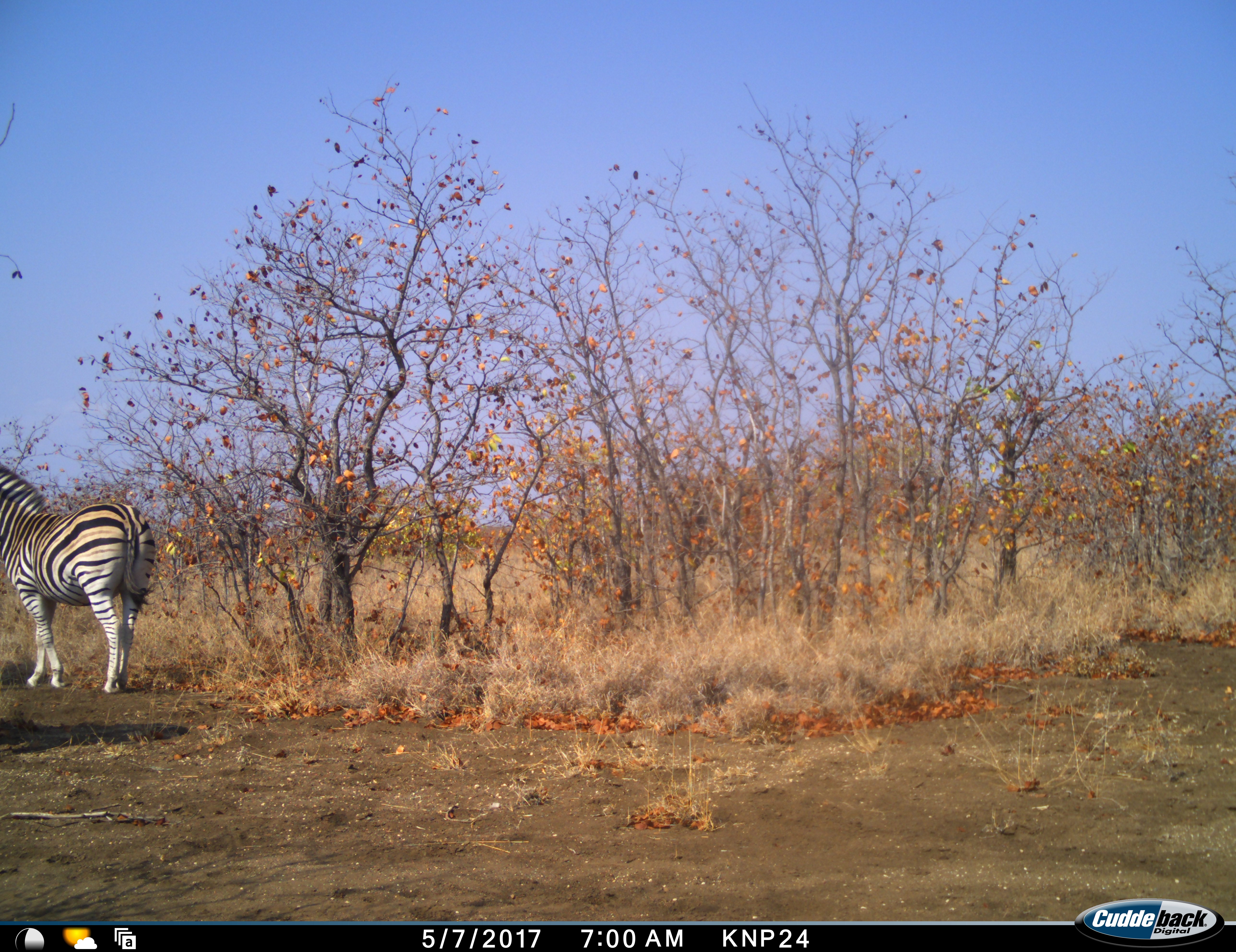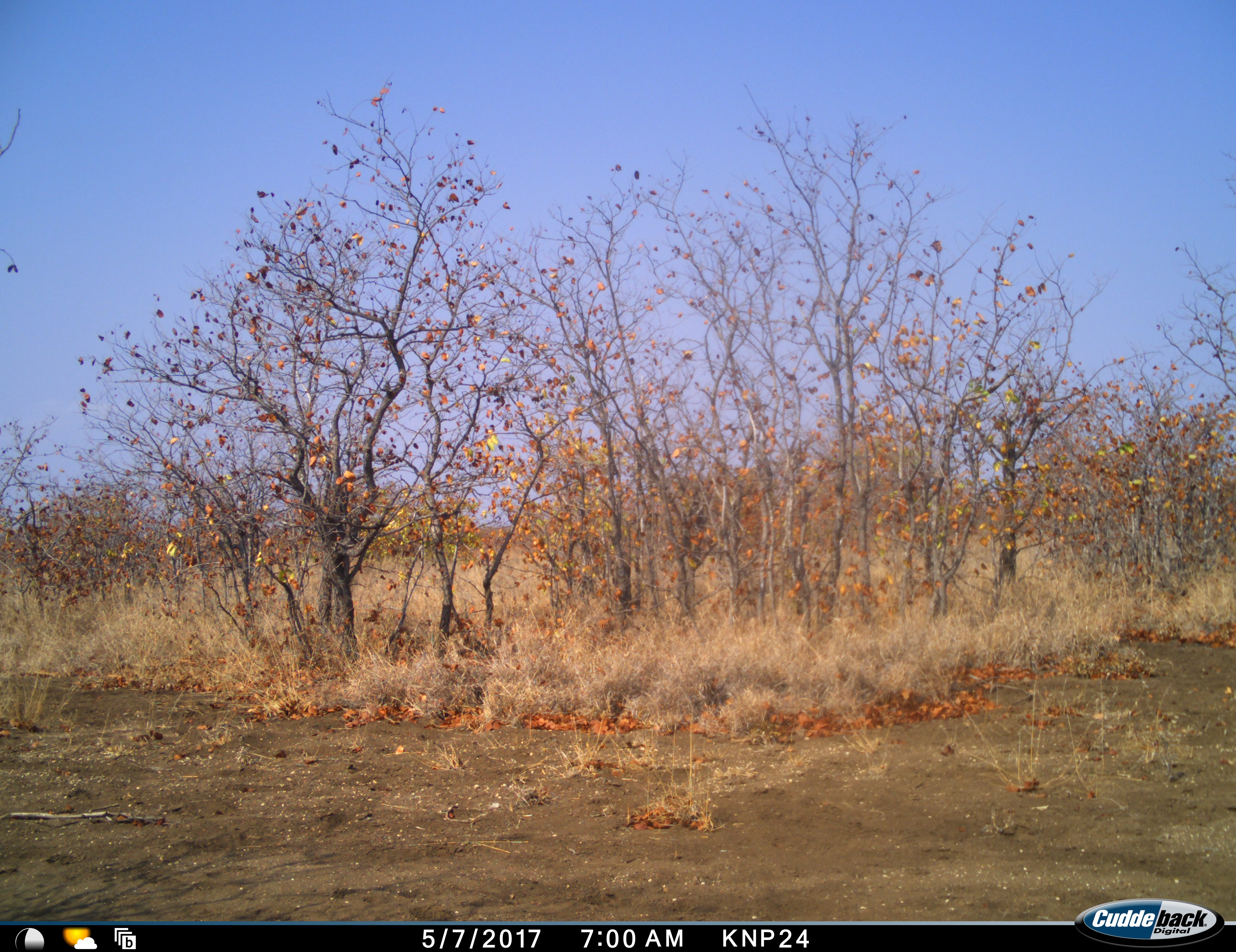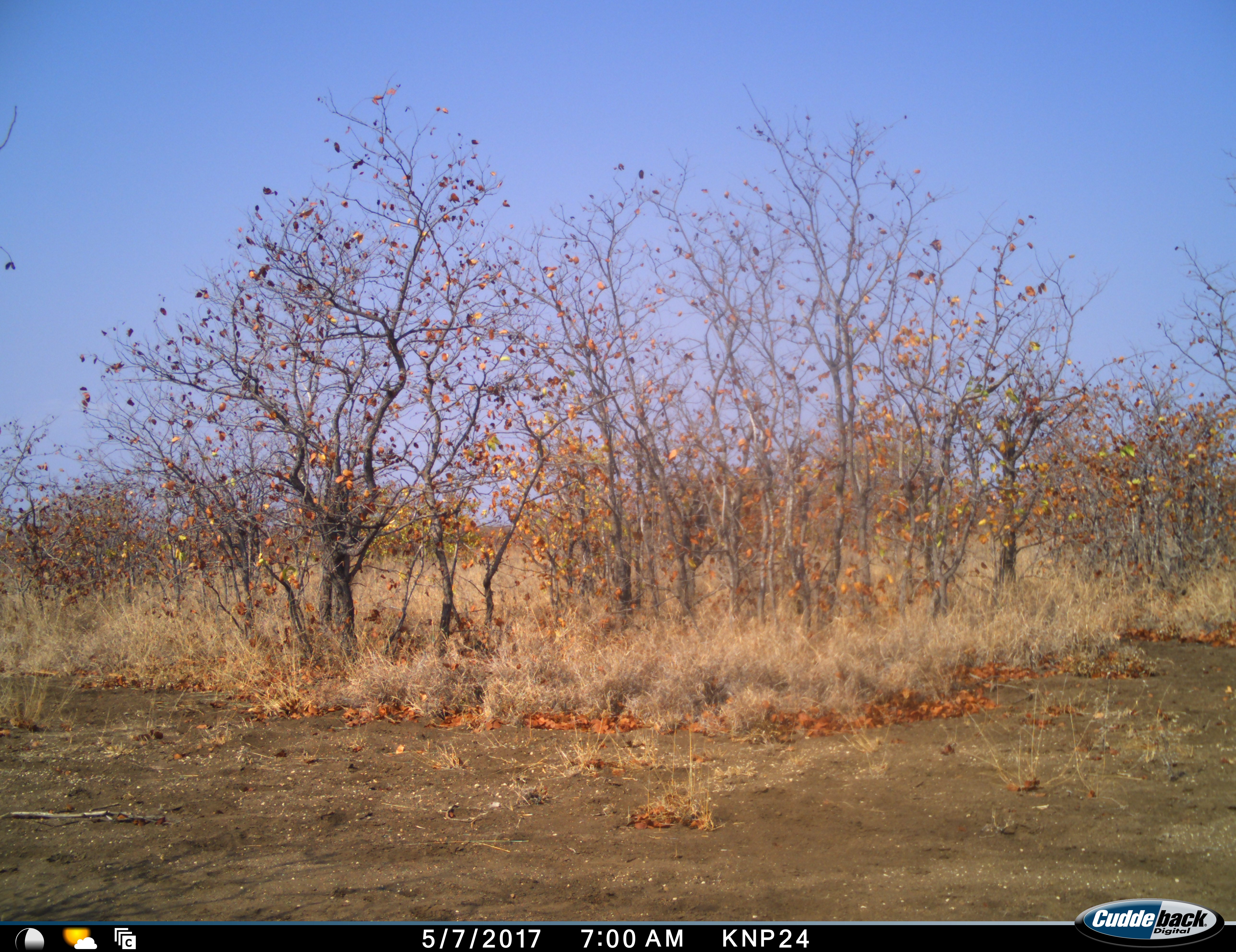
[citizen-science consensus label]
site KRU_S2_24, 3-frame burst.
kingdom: Animalia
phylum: Chordata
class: Mammalia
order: Perissodactyla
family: Equidae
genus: Equus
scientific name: Equus quagga burchellii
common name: burchell's zebra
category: zebraburchells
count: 1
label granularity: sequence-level